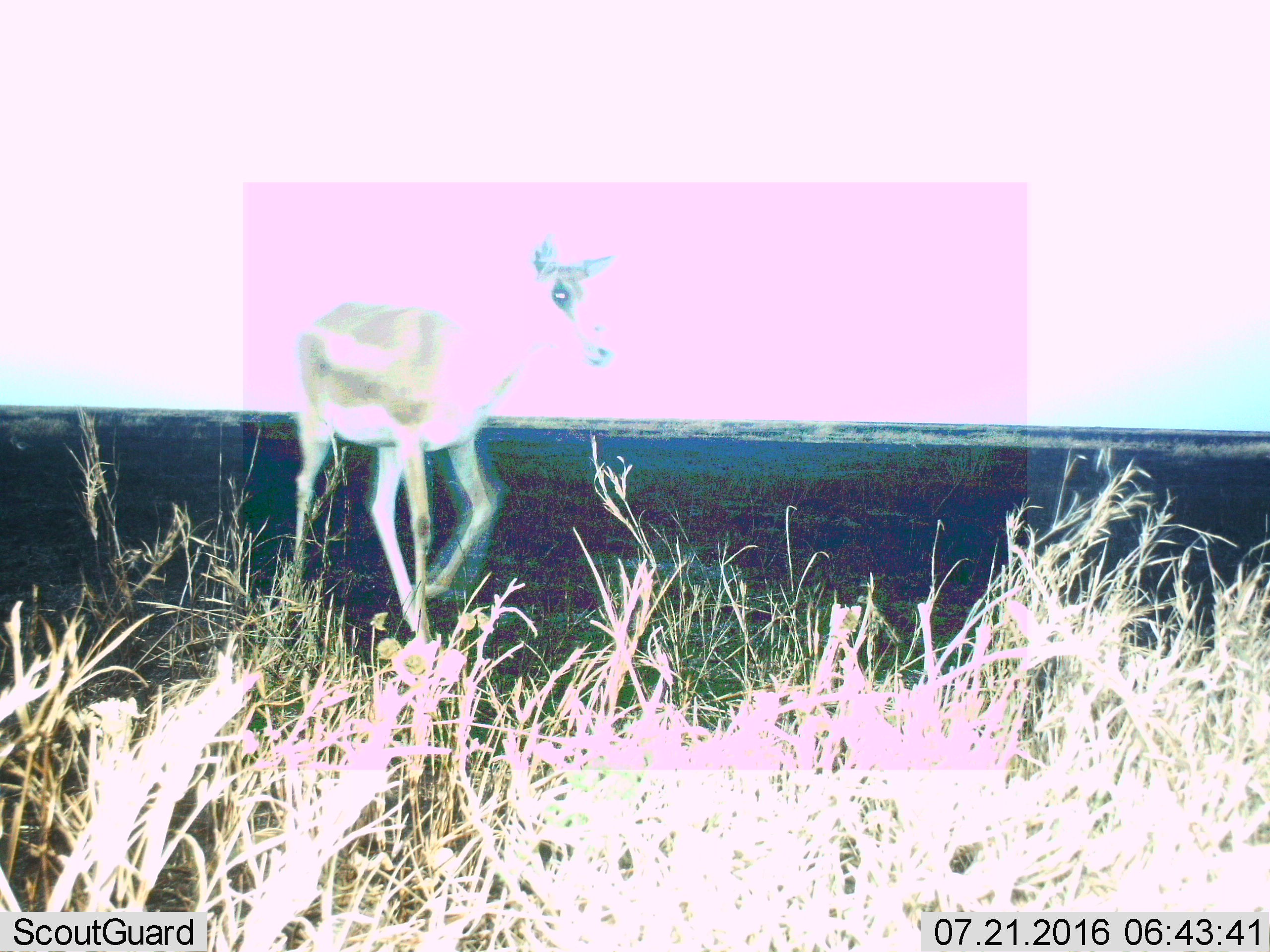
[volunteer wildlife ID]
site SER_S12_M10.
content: unidentified animal